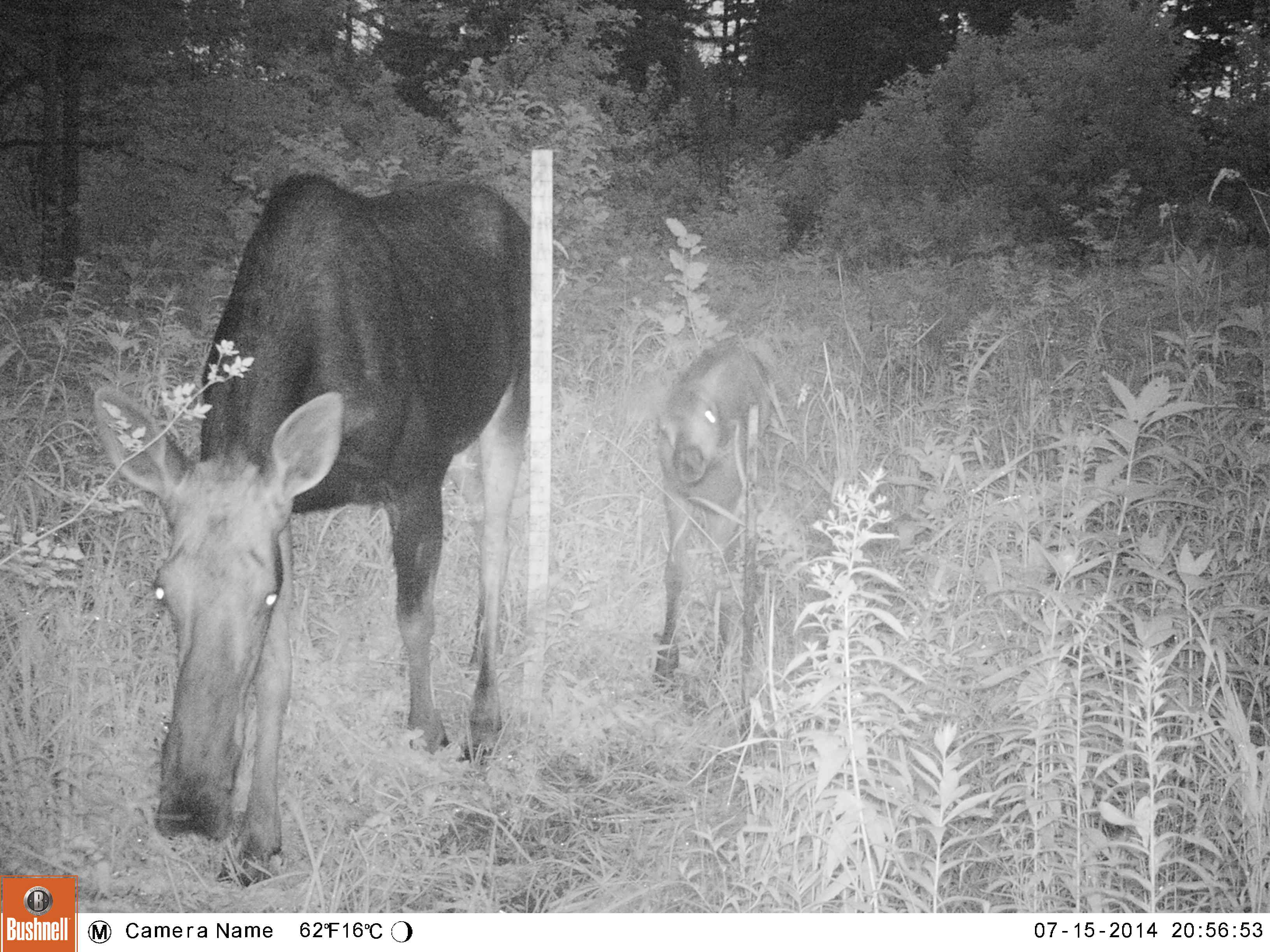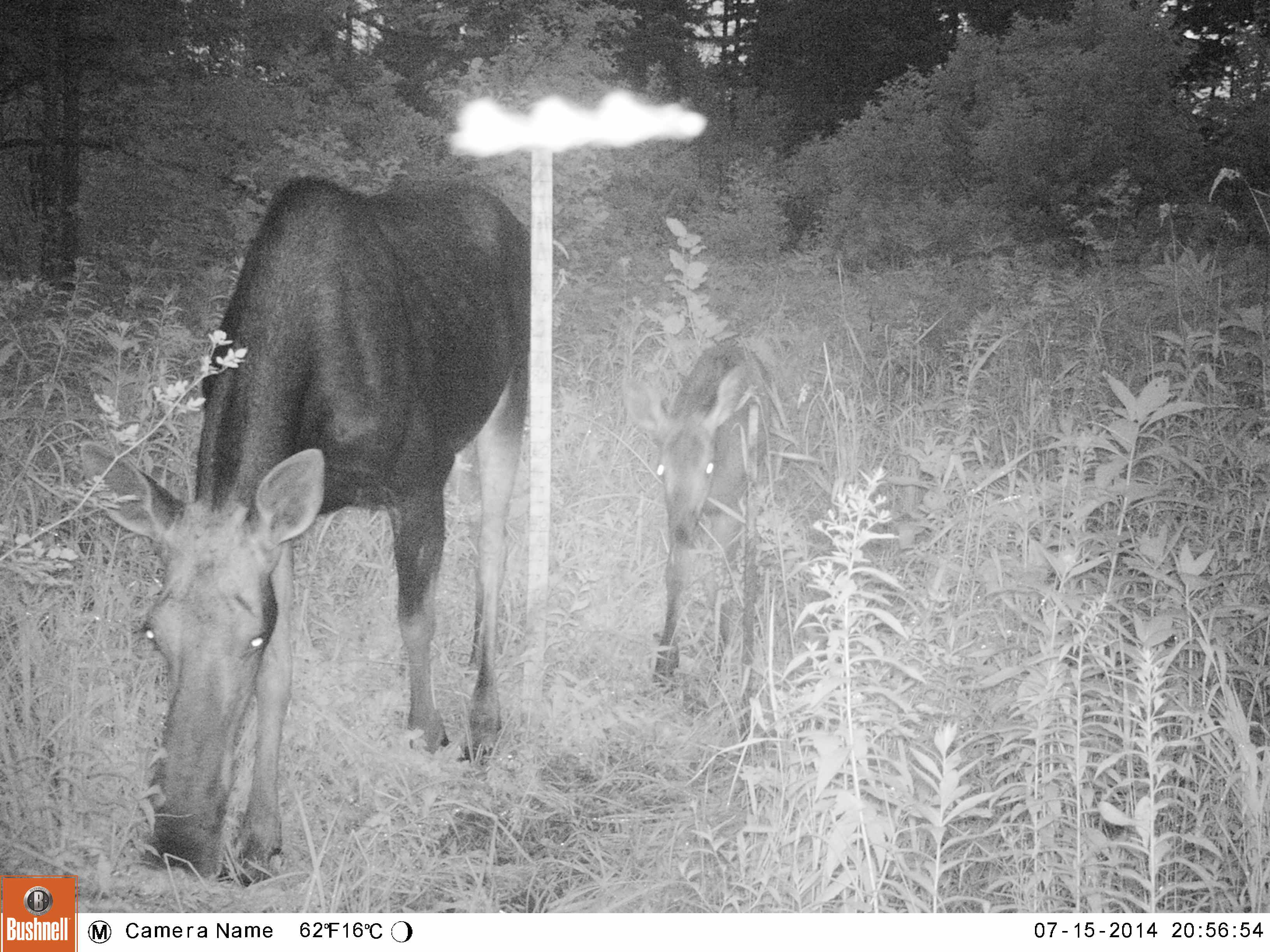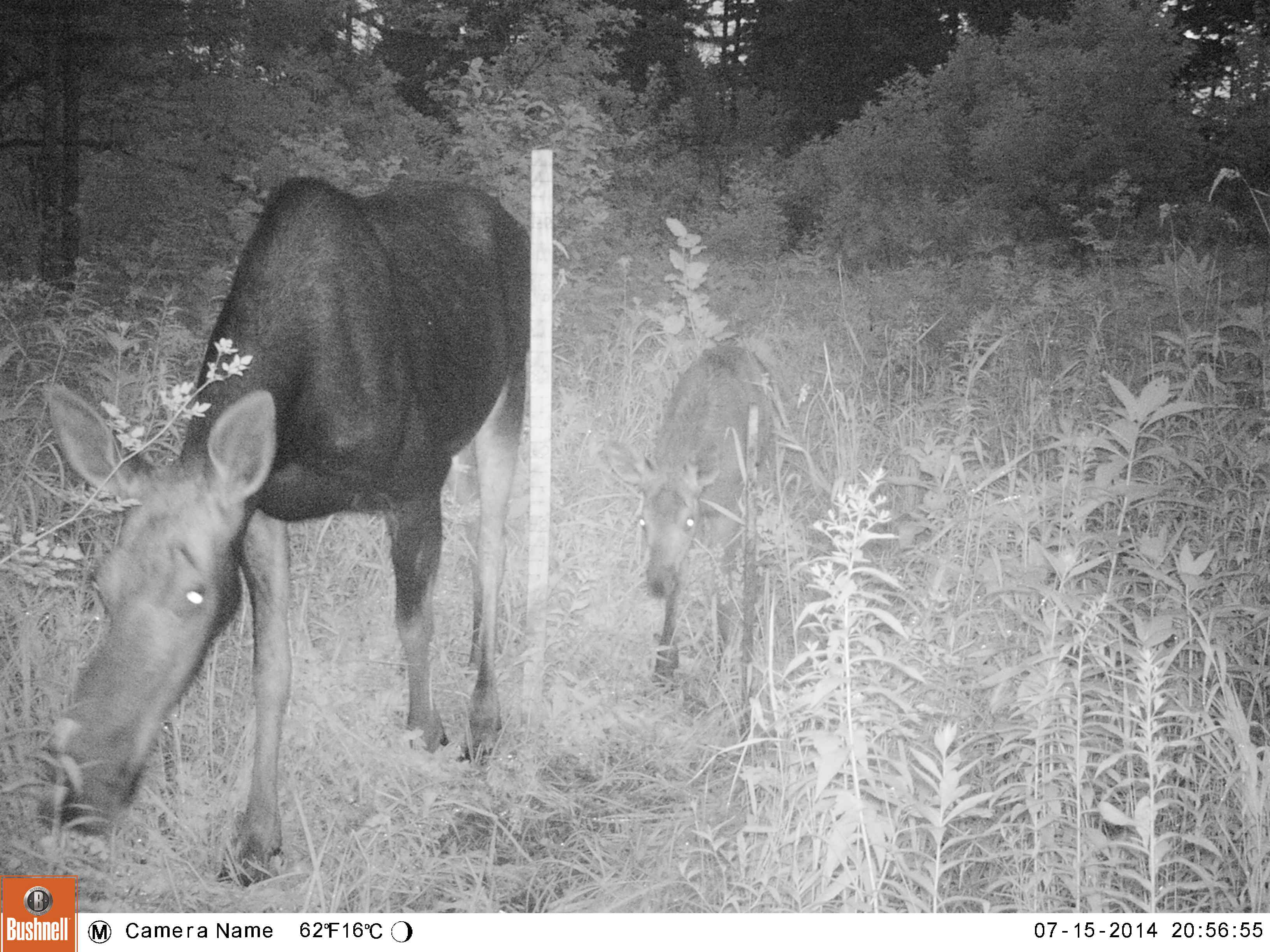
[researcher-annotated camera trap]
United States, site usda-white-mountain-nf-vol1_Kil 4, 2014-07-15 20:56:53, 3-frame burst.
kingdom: Animalia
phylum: Chordata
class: Mammalia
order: Artiodactyla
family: Cervidae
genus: Alces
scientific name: Alces alces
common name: moose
Moose (Alces alces).